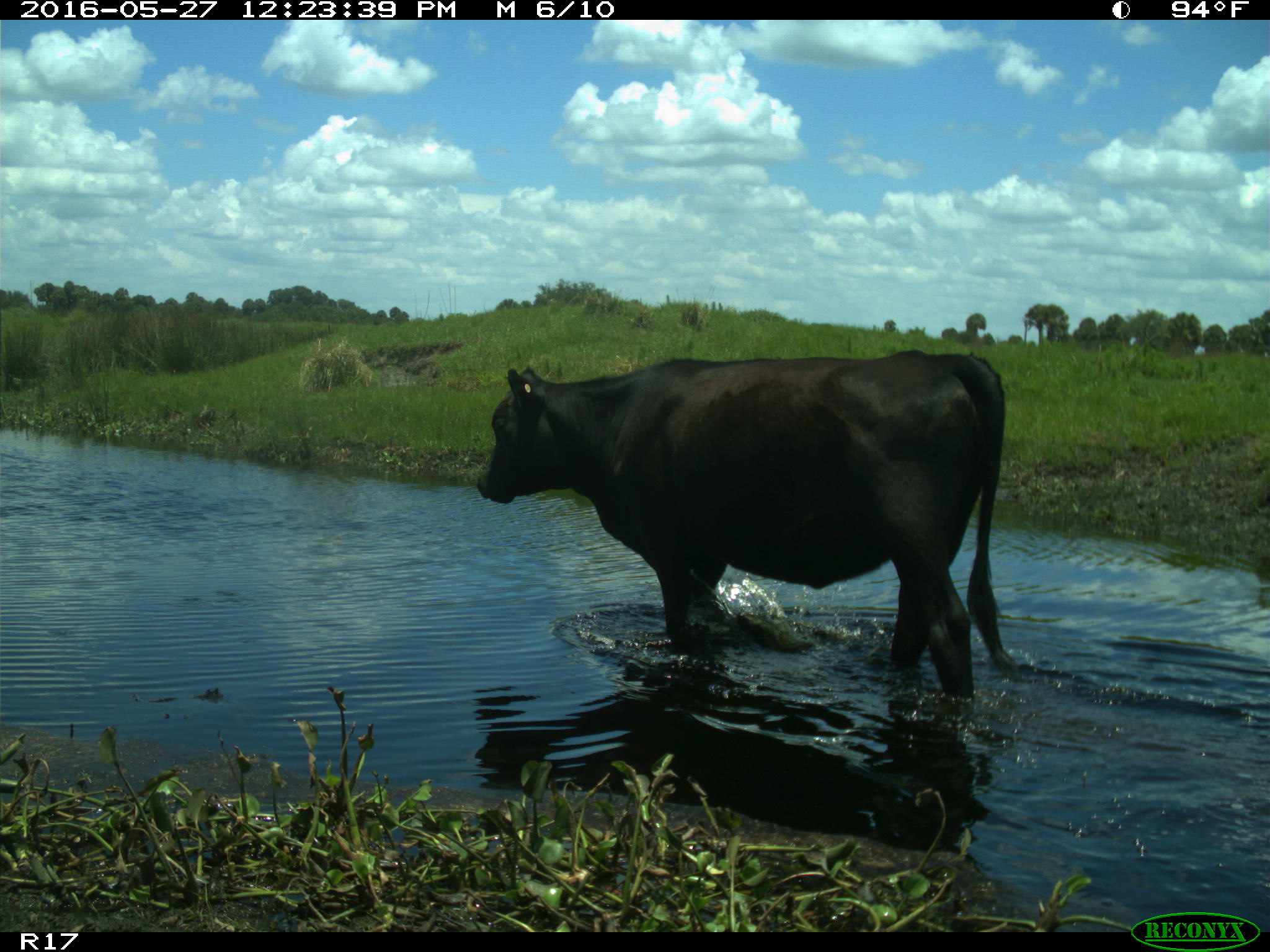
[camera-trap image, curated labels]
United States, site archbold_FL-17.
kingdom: Animalia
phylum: Chordata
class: Mammalia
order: Artiodactyla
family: Bovidae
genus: Bos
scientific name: Bos taurus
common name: domestic cow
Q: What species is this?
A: Bos taurus (domestic cow).